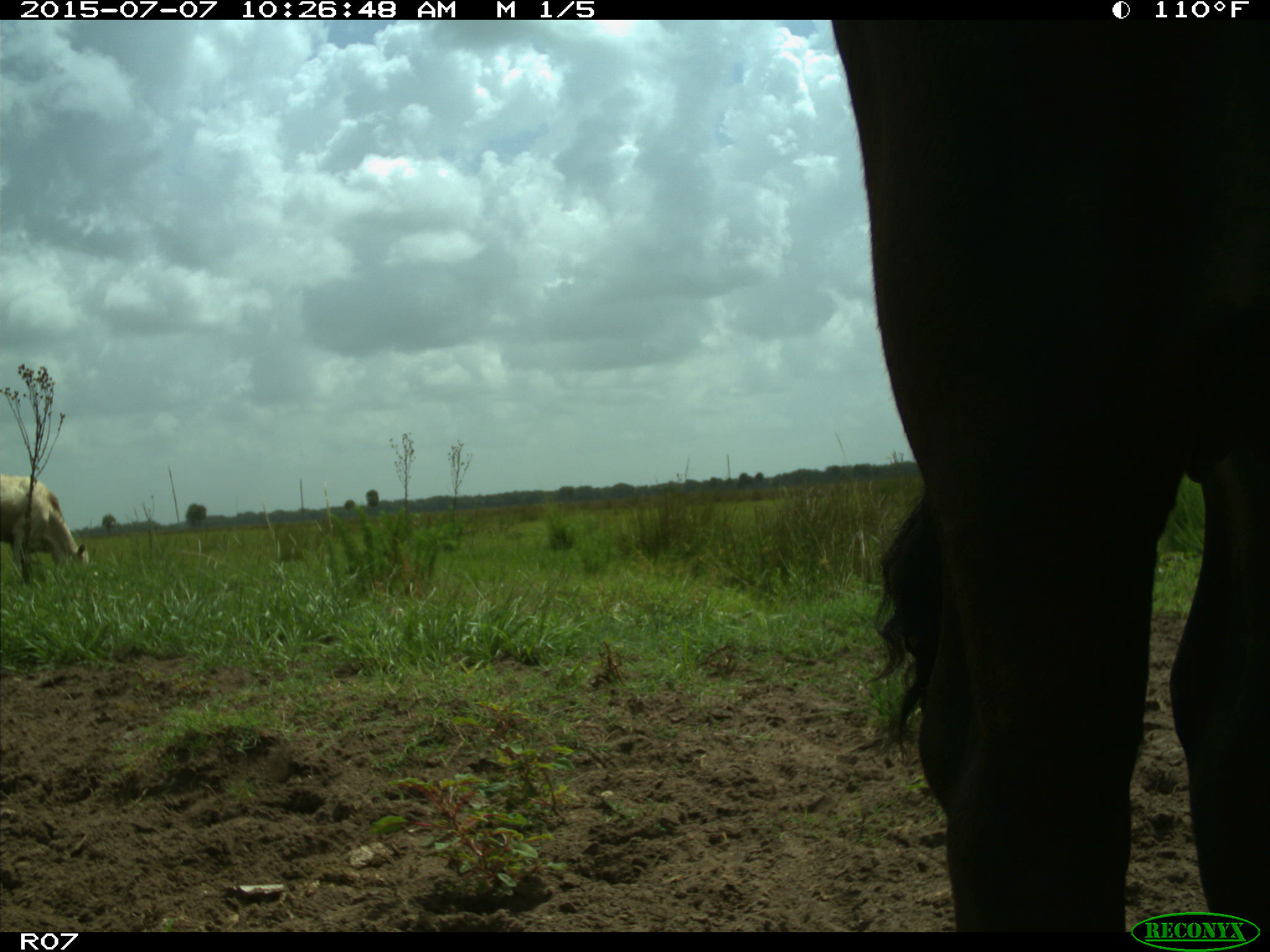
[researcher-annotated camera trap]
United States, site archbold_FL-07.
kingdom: Animalia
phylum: Chordata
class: Mammalia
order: Artiodactyla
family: Bovidae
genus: Bos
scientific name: Bos taurus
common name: domestic cow